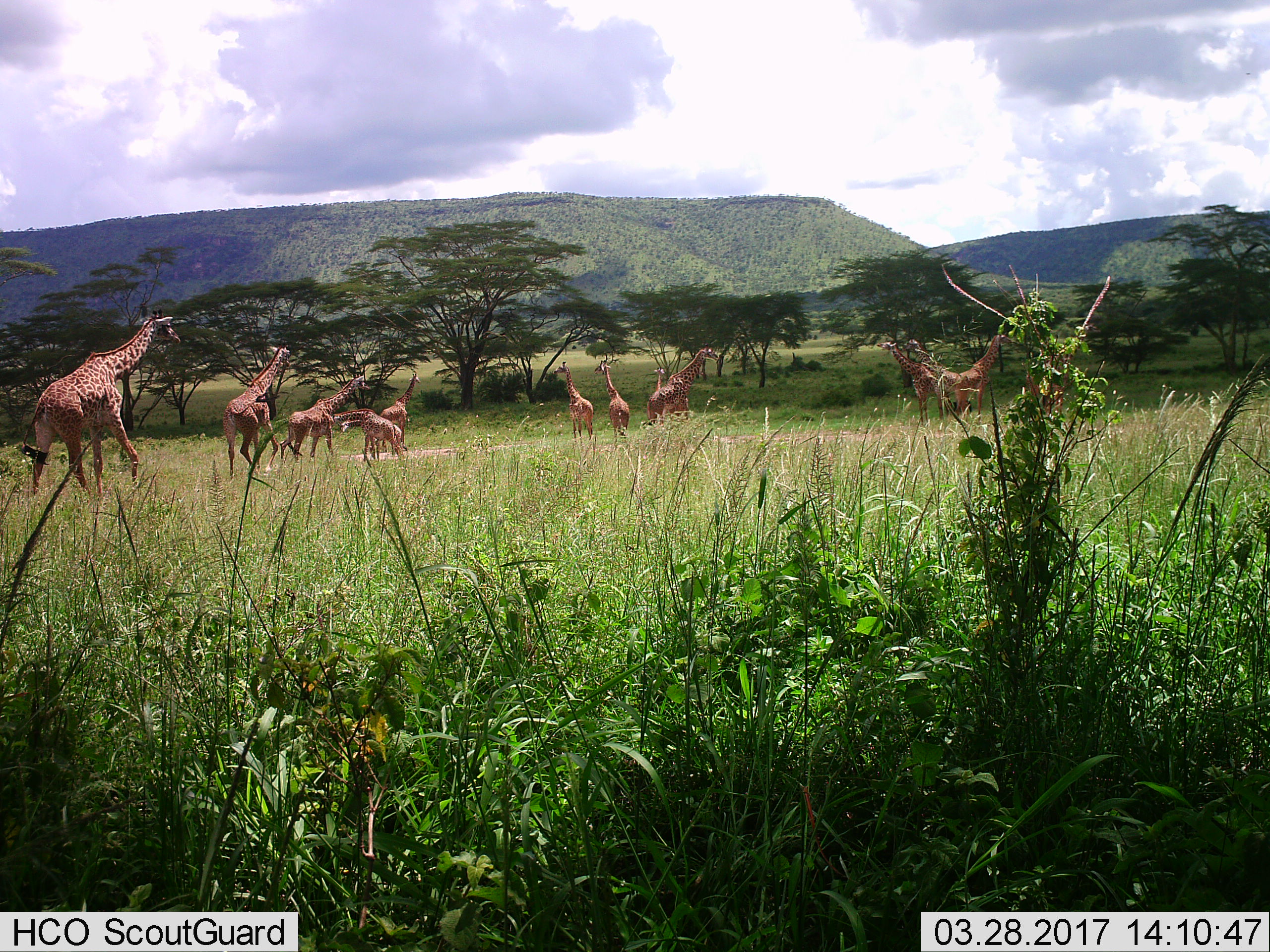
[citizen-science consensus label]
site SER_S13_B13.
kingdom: Animalia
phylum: Chordata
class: Mammalia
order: Artiodactyla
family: Giraffidae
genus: Giraffa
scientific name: Giraffa camelopardalis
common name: giraffe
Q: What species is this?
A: Giraffe (Giraffa camelopardalis).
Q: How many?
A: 11-50.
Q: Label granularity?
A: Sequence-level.